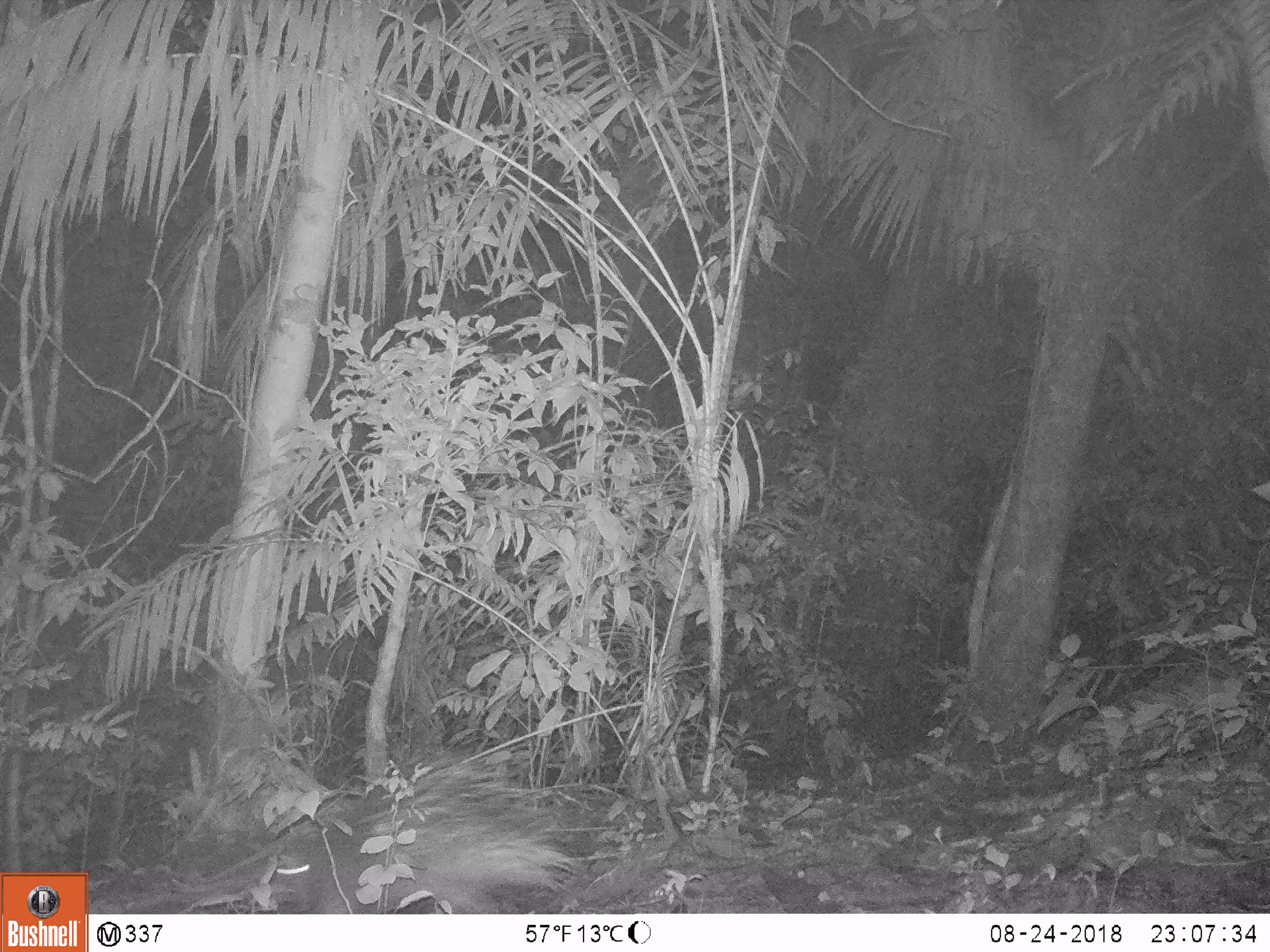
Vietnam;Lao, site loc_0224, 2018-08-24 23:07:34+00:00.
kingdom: Animalia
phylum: Chordata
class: Mammalia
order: Rodentia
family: Hystricidae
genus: Hystrix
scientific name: Hystrix brachyura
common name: malayan porcupine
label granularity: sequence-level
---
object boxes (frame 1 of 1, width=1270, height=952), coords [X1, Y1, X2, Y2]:
malayan porcupine: [275, 747, 581, 914]